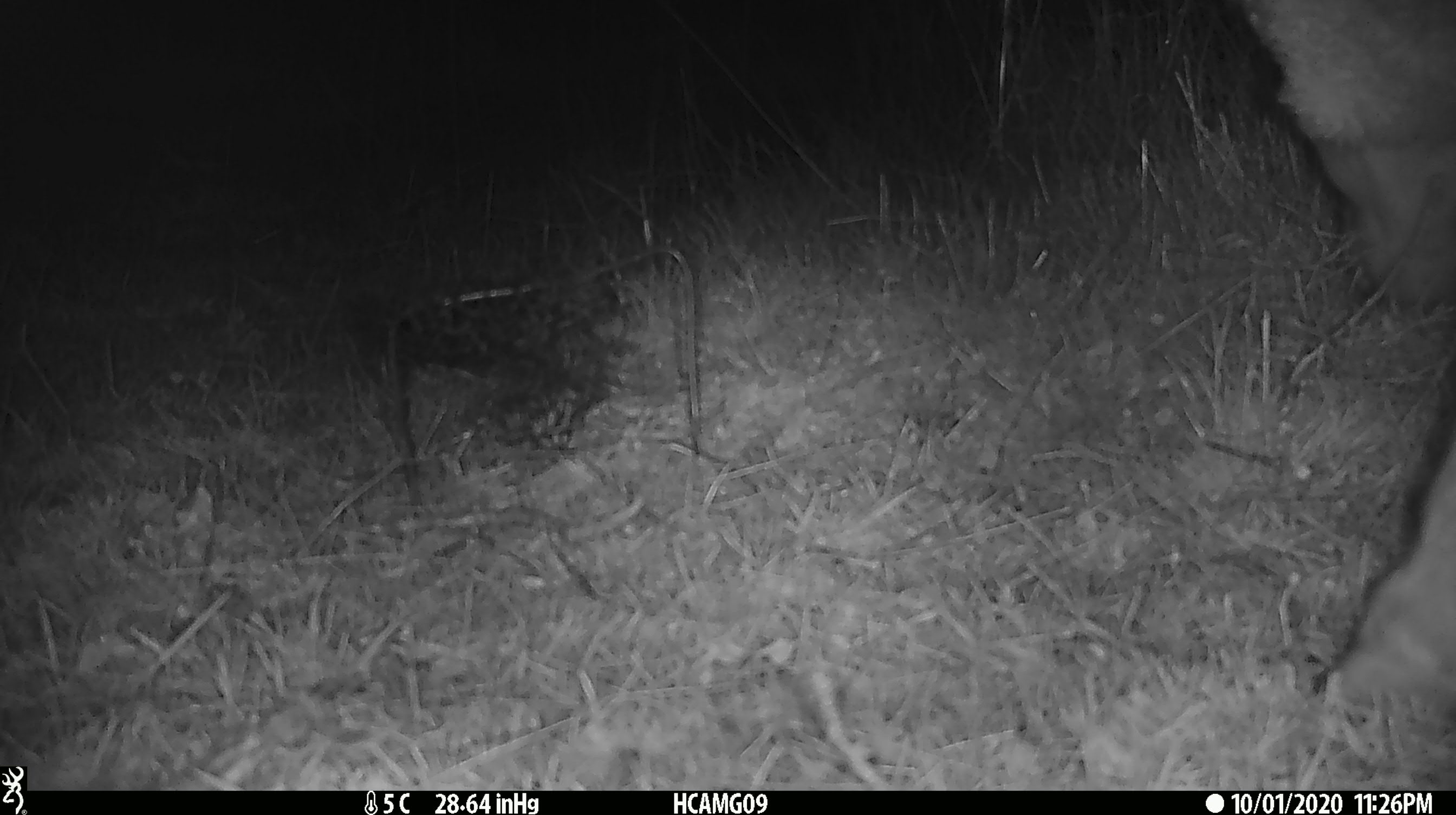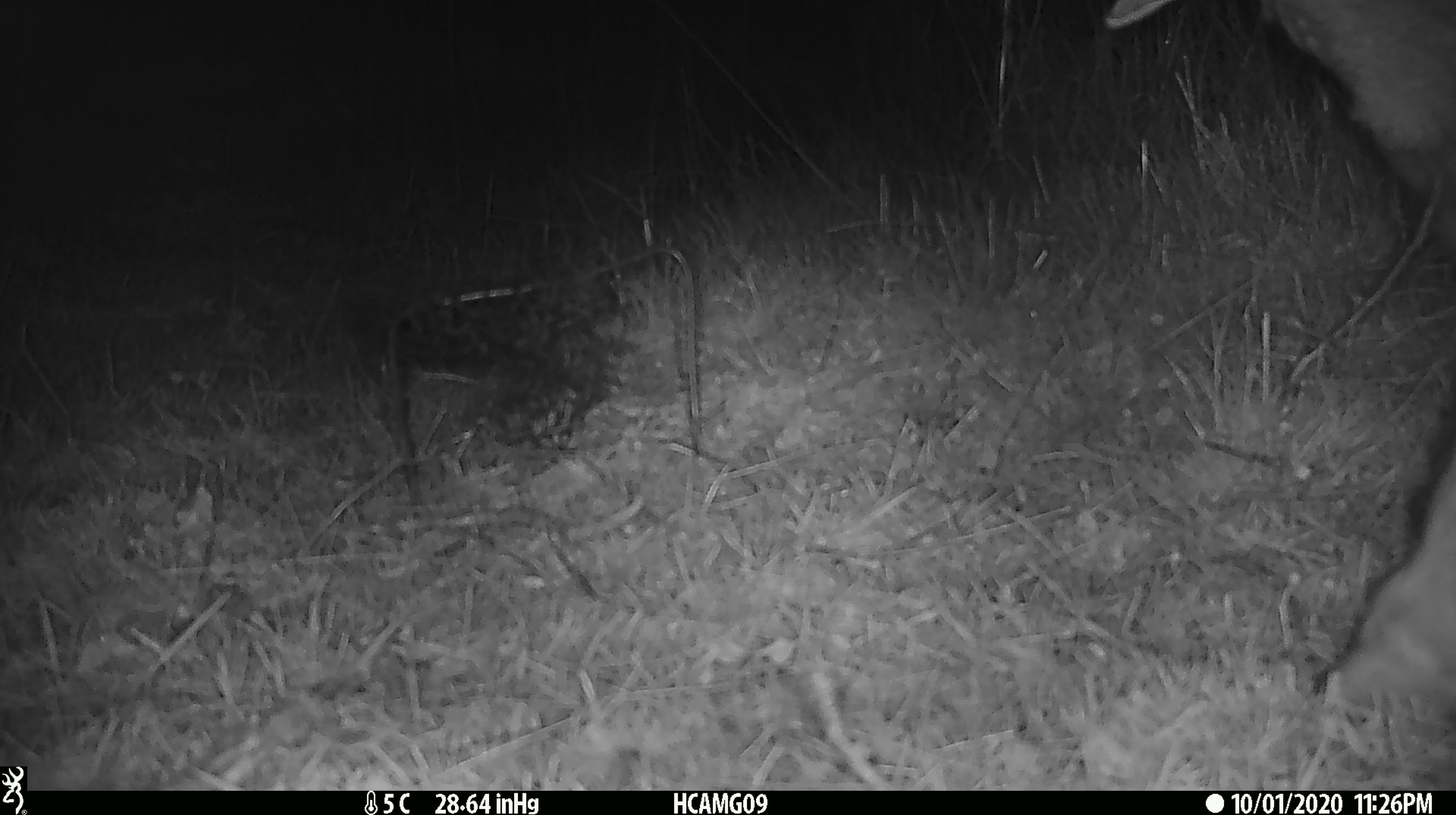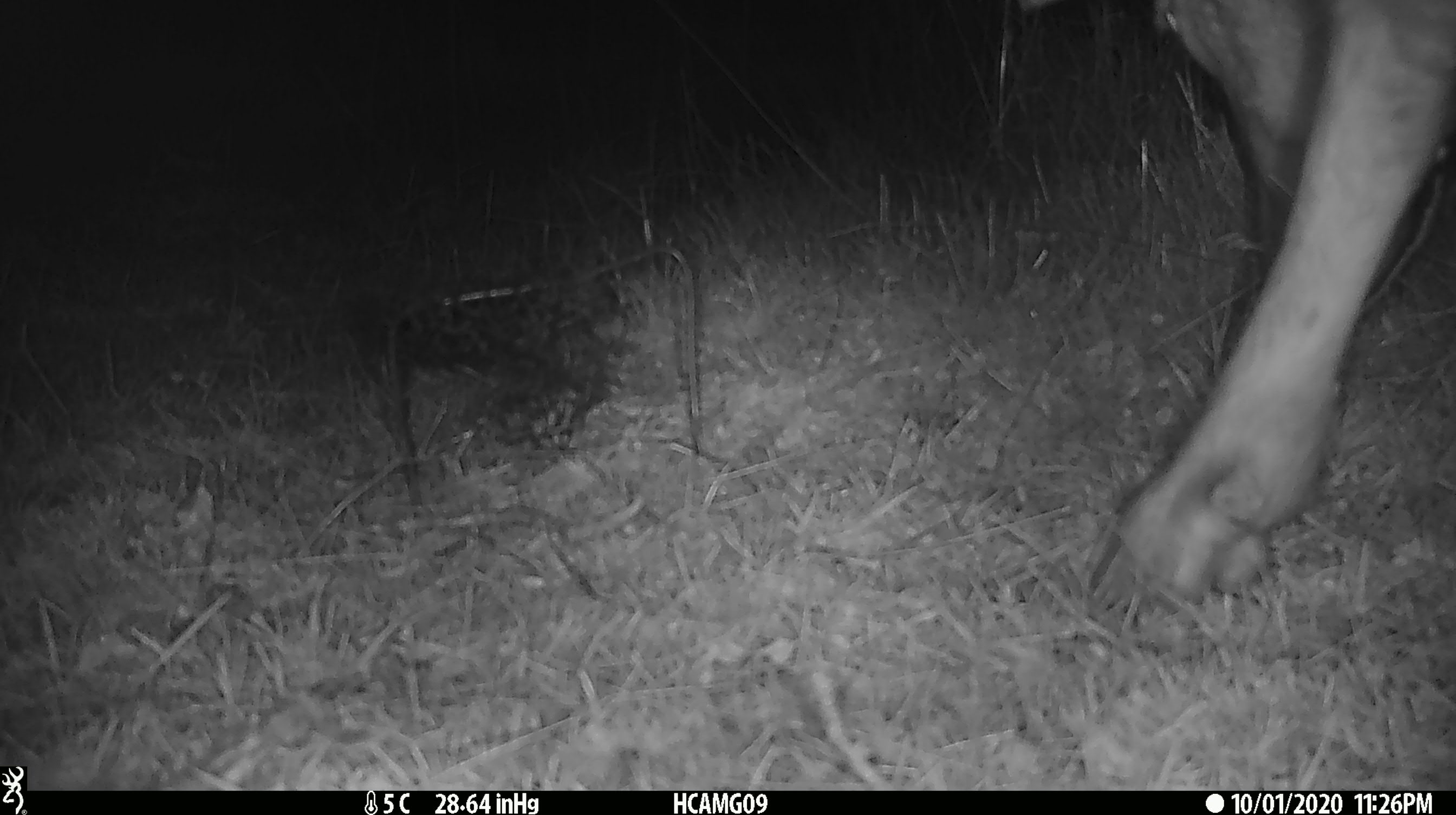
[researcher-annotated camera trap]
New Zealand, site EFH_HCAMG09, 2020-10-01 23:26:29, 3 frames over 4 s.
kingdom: Animalia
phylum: Chordata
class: Mammalia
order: Artiodactyla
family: Bovidae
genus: Ovis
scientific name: Ovis aries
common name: domestic sheep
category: sheep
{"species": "sheep (domestic sheep) (Ovis aries)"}